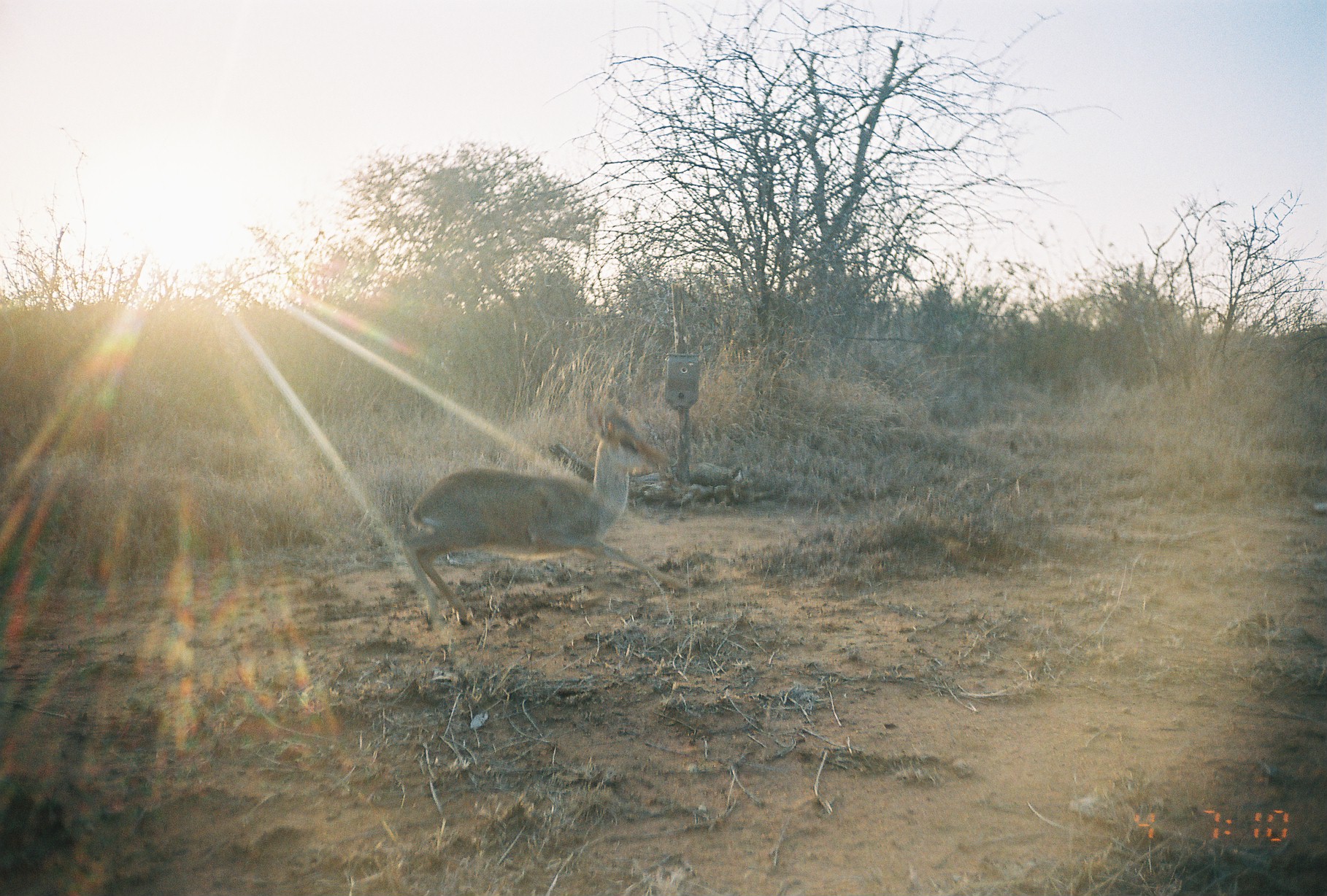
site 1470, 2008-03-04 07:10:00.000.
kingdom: Animalia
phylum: Chordata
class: Mammalia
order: Artiodactyla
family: Bovidae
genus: Madoqua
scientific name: Madoqua guentheri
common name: günther's dik-dik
Madoqua guentheri (günther's dik-dik), count 1.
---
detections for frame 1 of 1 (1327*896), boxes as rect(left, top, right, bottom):
madoqua guentheri: rect(401, 397, 690, 630)